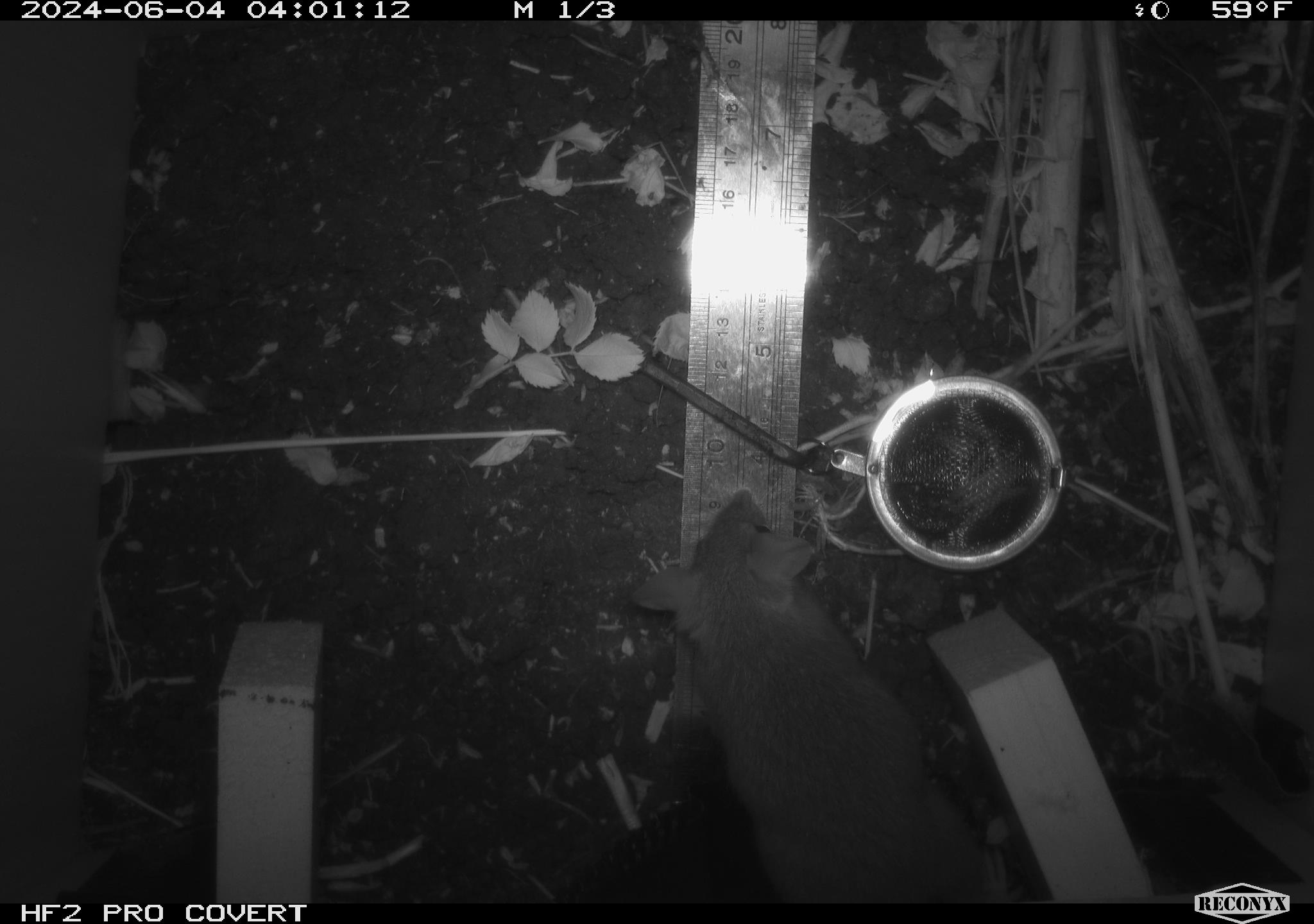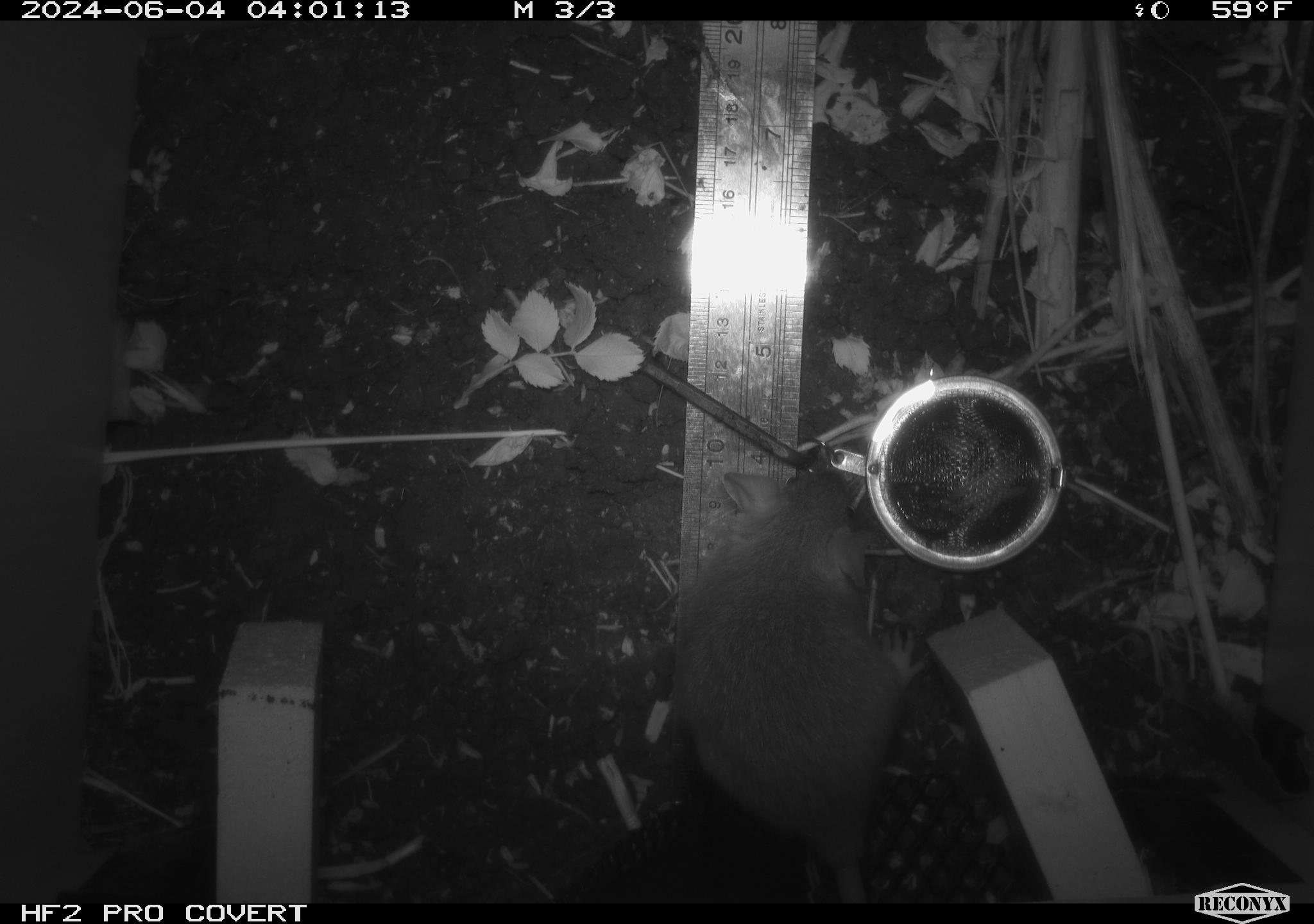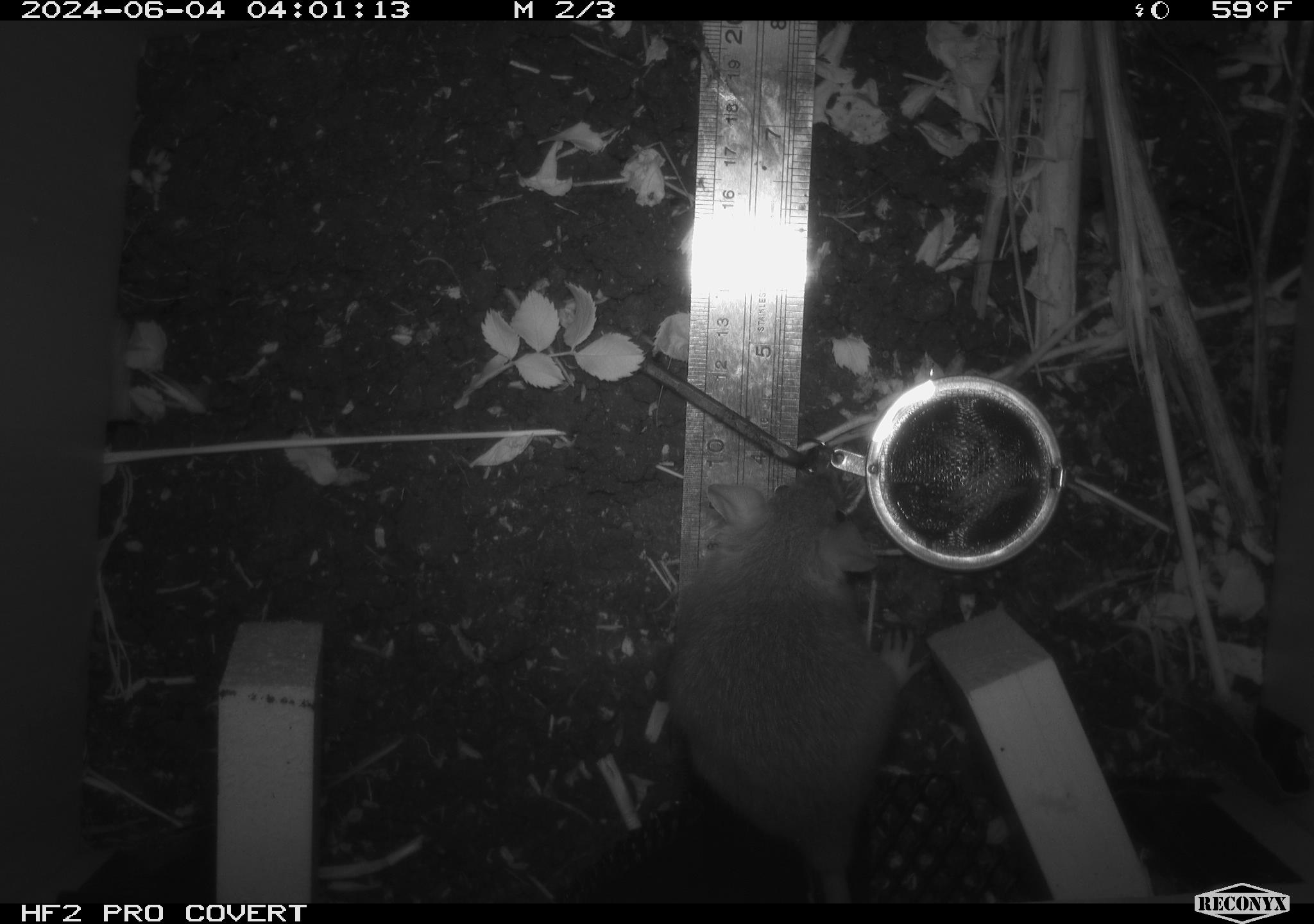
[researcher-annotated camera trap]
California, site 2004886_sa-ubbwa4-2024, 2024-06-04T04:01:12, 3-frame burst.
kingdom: Animalia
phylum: Chordata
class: Mammalia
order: Rodentia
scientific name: Rodentia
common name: woodrat or rat or mouse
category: woodrat or rat or mouse species